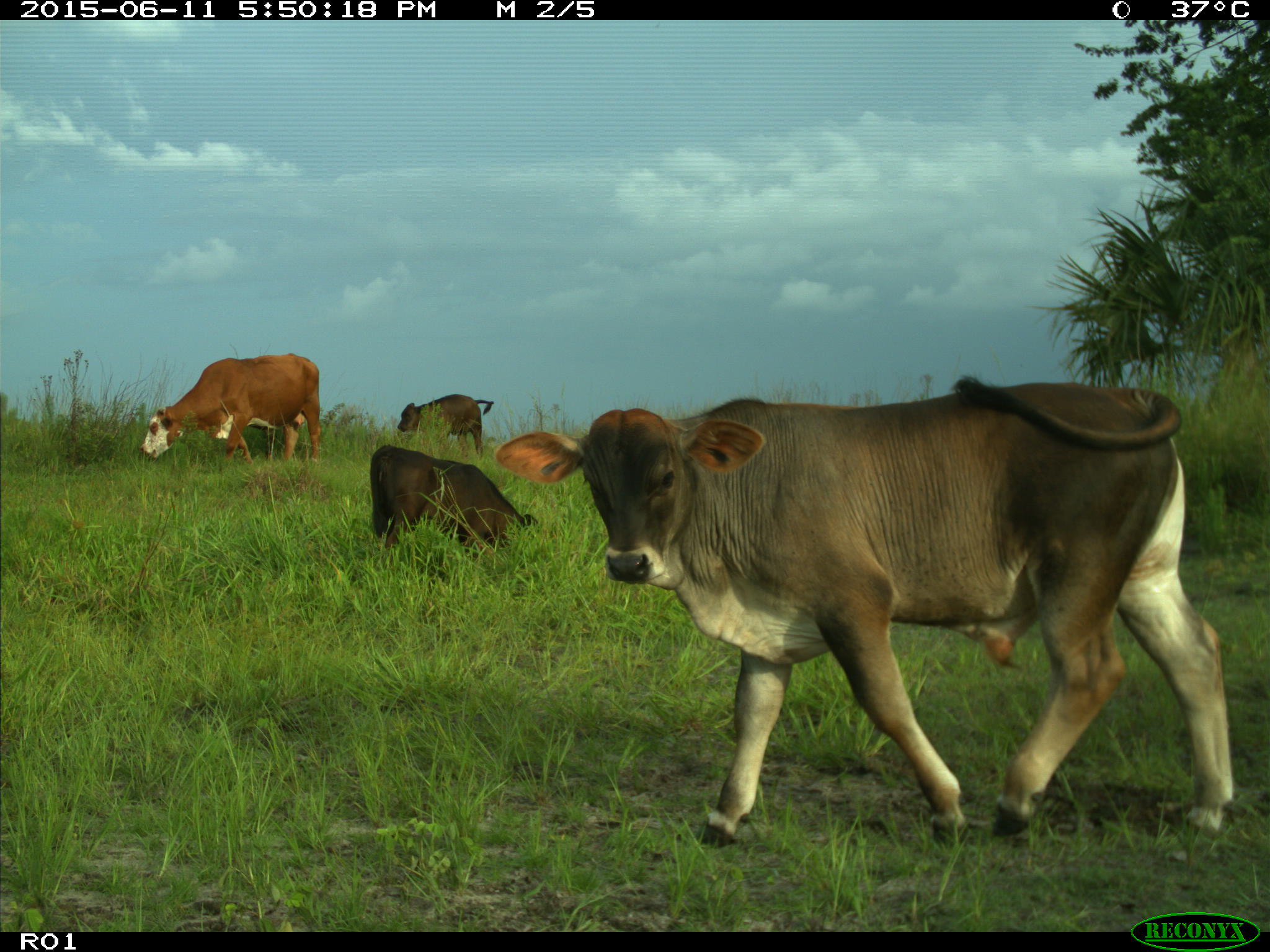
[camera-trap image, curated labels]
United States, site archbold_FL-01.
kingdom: Animalia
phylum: Chordata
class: Mammalia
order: Artiodactyla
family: Bovidae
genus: Bos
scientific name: Bos taurus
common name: domestic cow